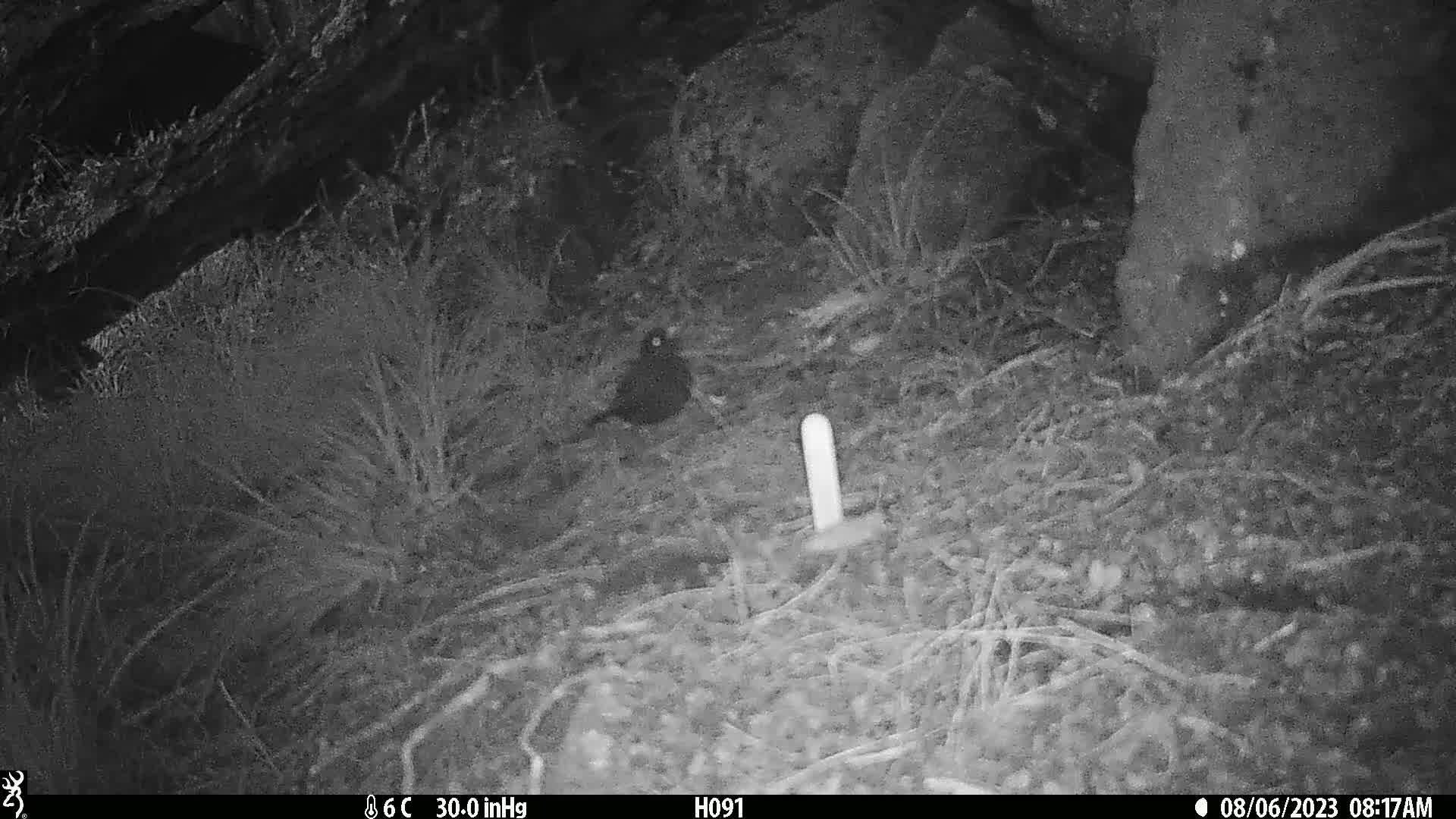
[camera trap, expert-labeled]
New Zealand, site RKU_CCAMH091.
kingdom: Animalia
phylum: Chordata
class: Aves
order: Passeriformes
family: Turdidae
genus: Turdus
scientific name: Turdus merula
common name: eurasian blackbird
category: blackbird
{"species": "blackbird (eurasian blackbird) (Turdus merula)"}